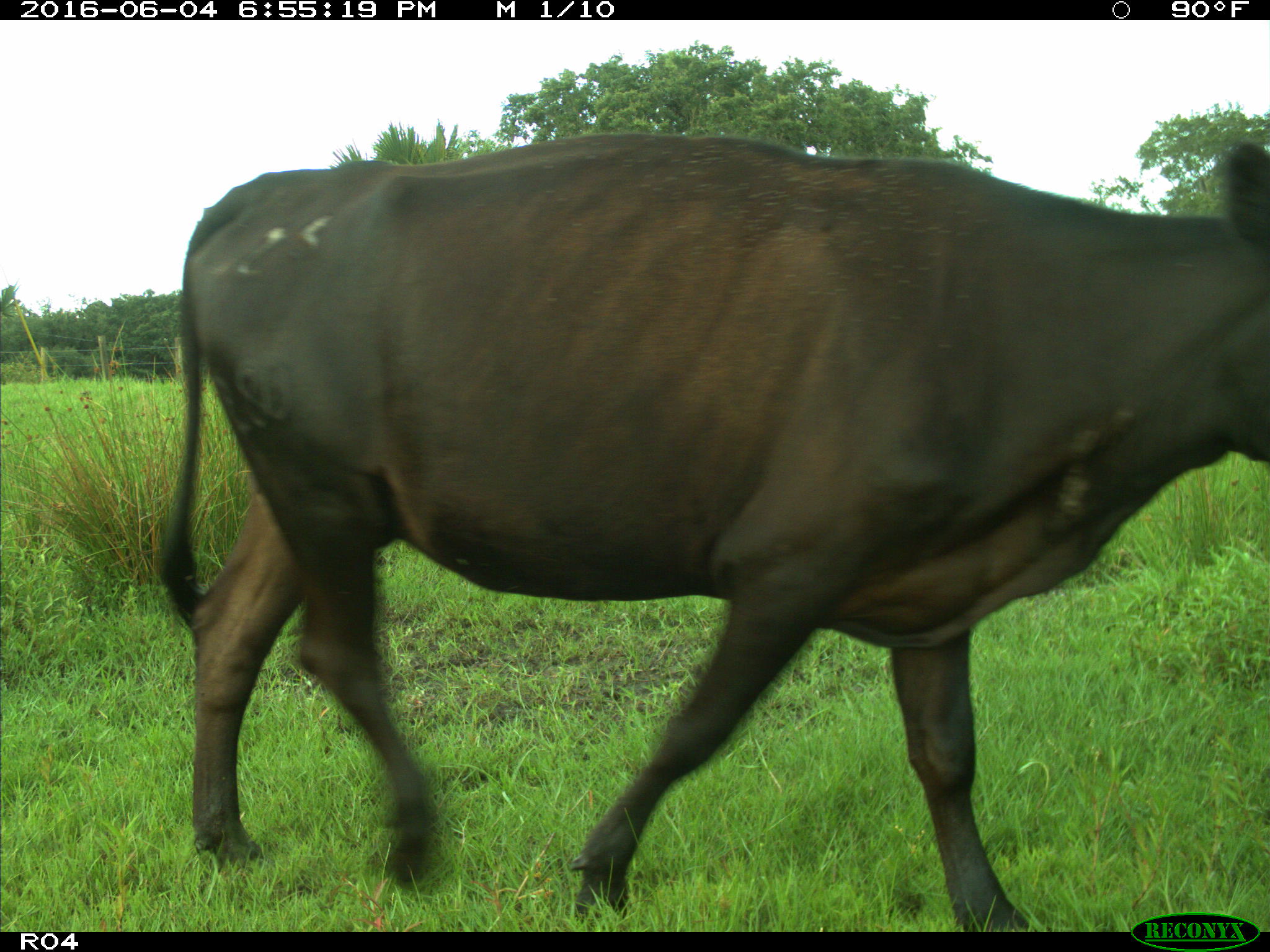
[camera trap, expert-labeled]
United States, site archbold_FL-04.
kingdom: Animalia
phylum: Chordata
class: Mammalia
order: Artiodactyla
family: Bovidae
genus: Bos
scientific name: Bos taurus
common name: domestic cow